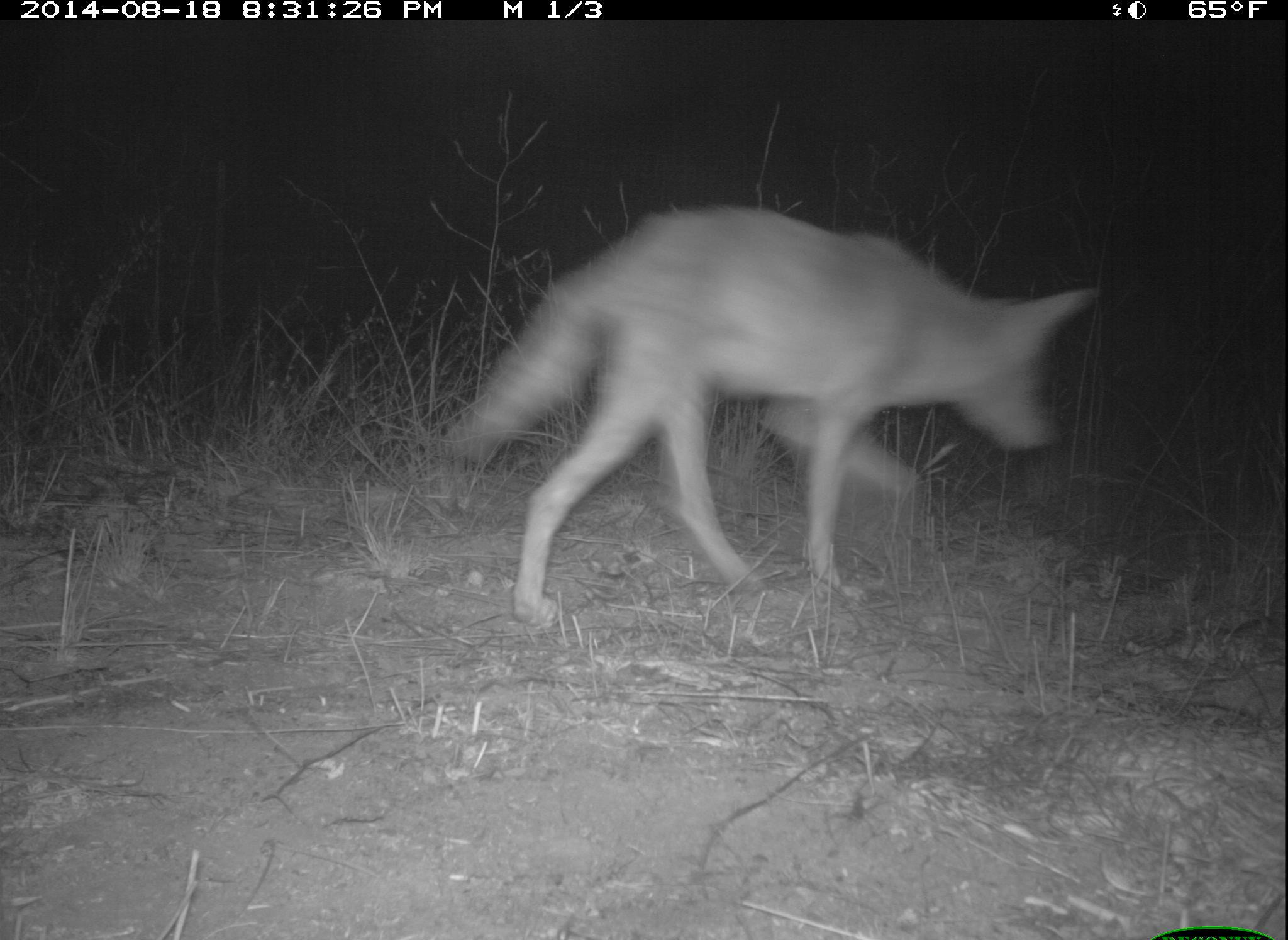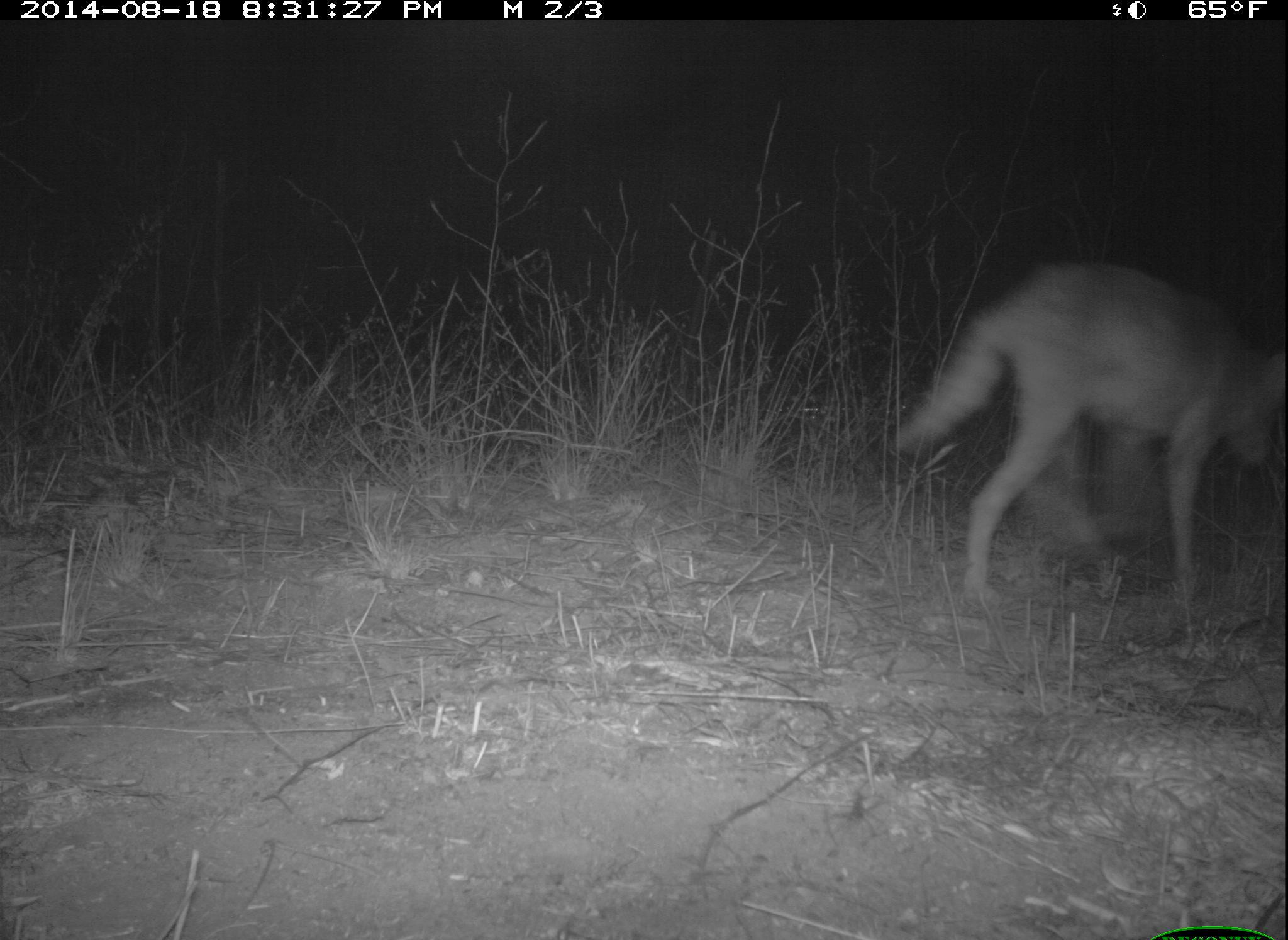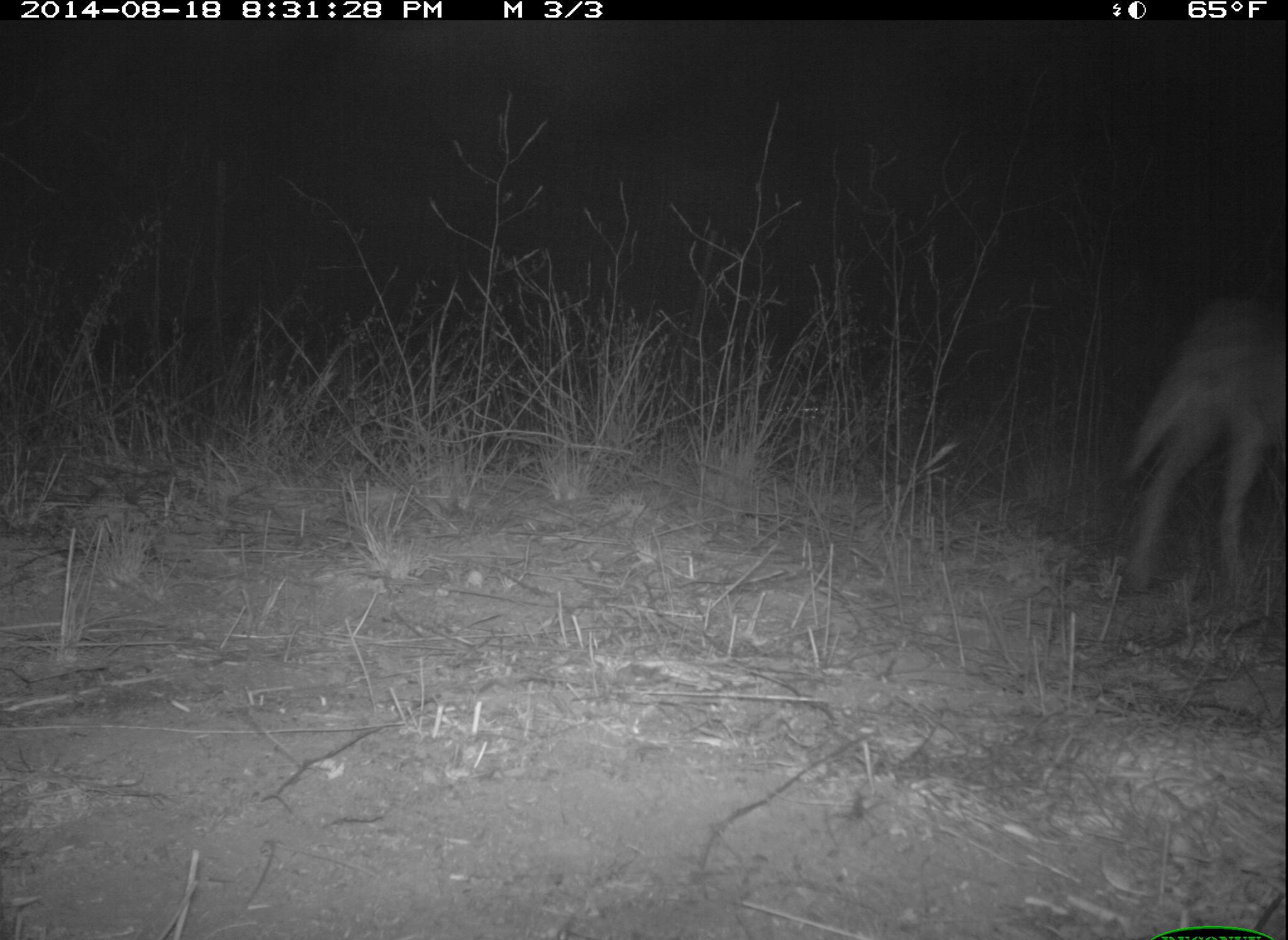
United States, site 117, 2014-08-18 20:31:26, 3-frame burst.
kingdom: Animalia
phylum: Chordata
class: Mammalia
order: Carnivora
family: Canidae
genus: Canis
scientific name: Canis latrans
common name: coyote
Coyote (Canis latrans).